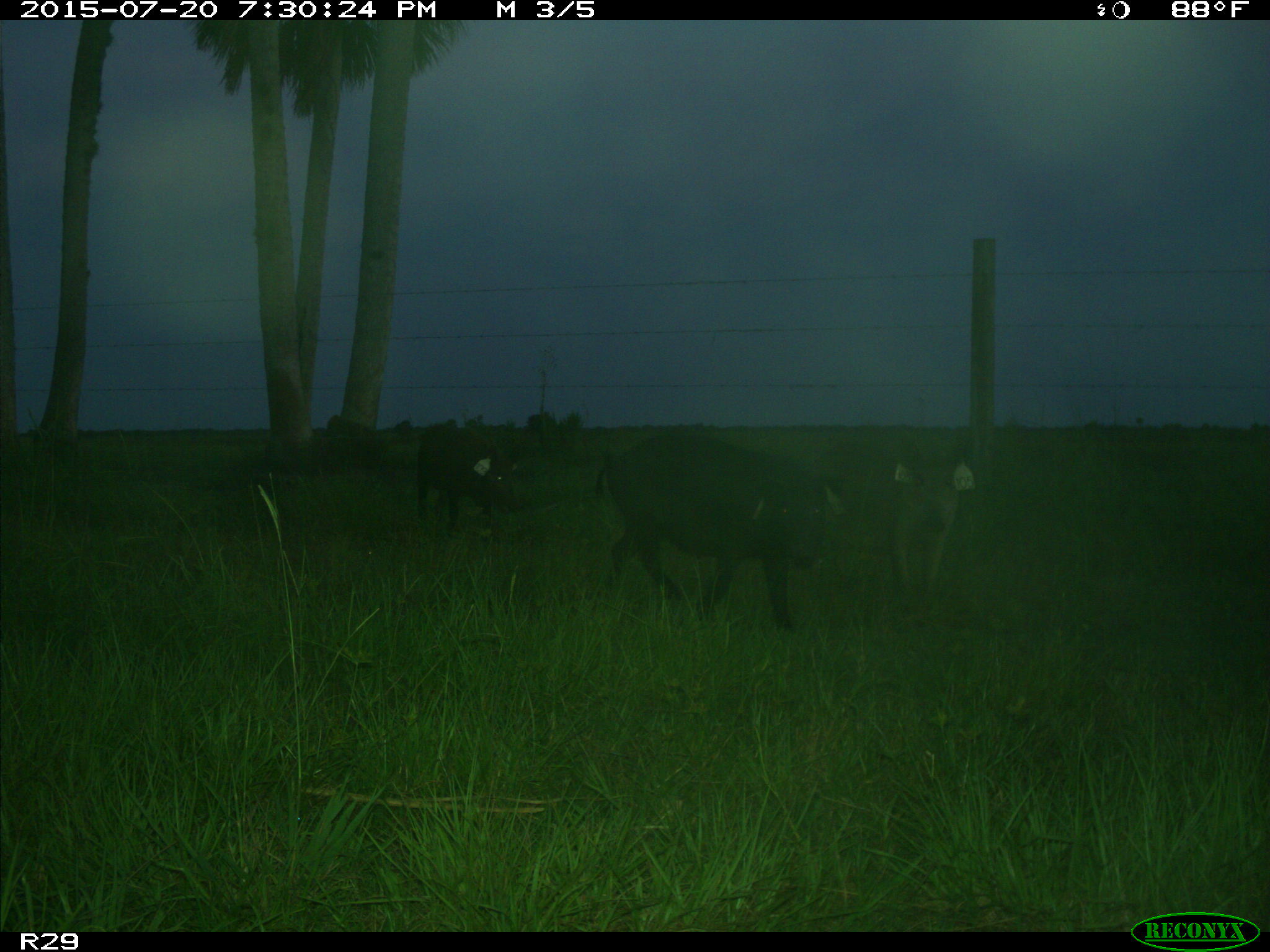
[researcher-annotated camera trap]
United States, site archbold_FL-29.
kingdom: Animalia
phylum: Chordata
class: Mammalia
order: Artiodactyla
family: Suidae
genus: Sus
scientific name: Sus scrofa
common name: wild boar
Sus scrofa (wild boar).